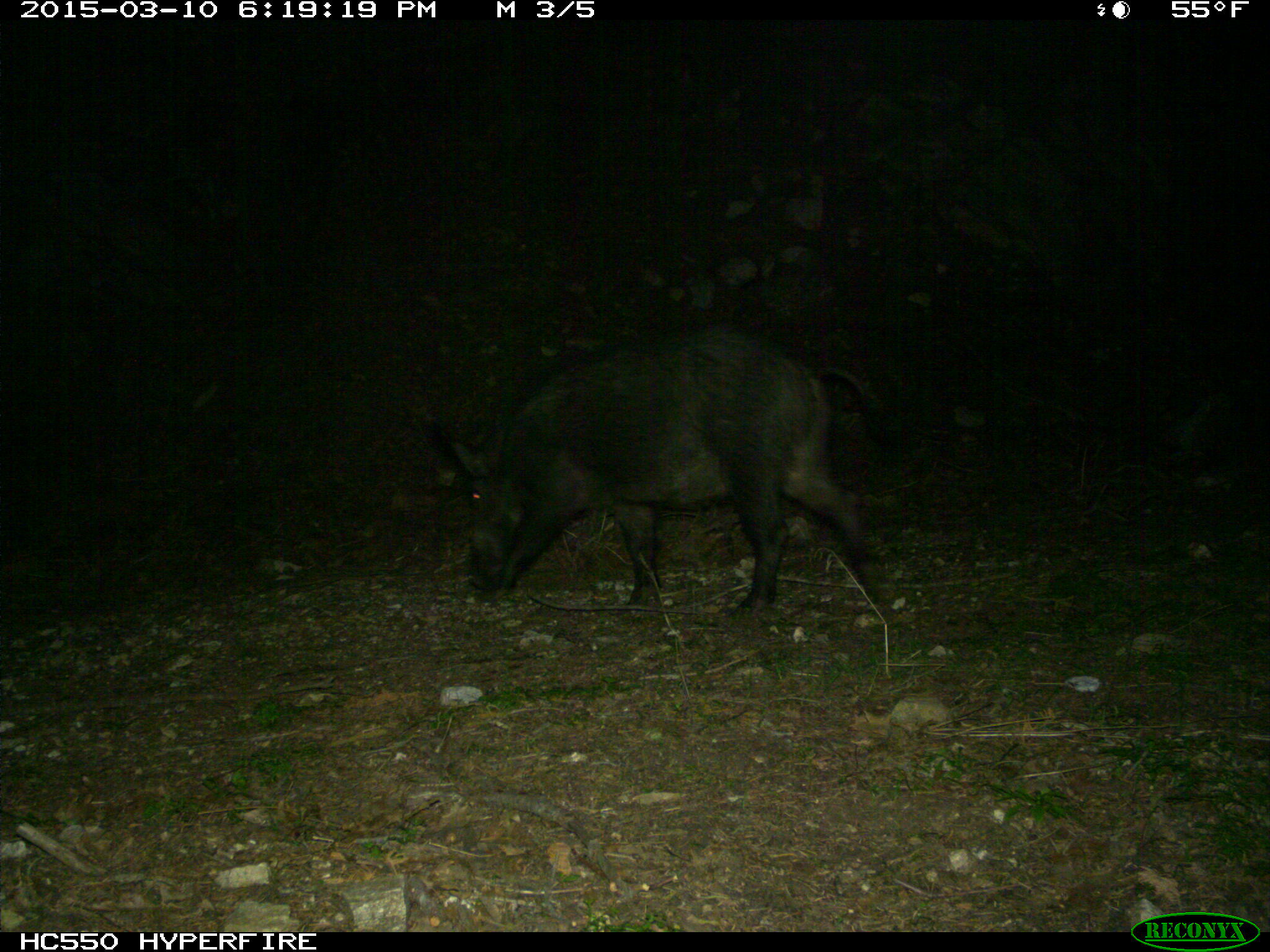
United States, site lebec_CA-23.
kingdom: Animalia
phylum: Chordata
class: Mammalia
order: Artiodactyla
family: Suidae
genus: Sus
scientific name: Sus scrofa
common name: wild boar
Sus scrofa (wild boar).